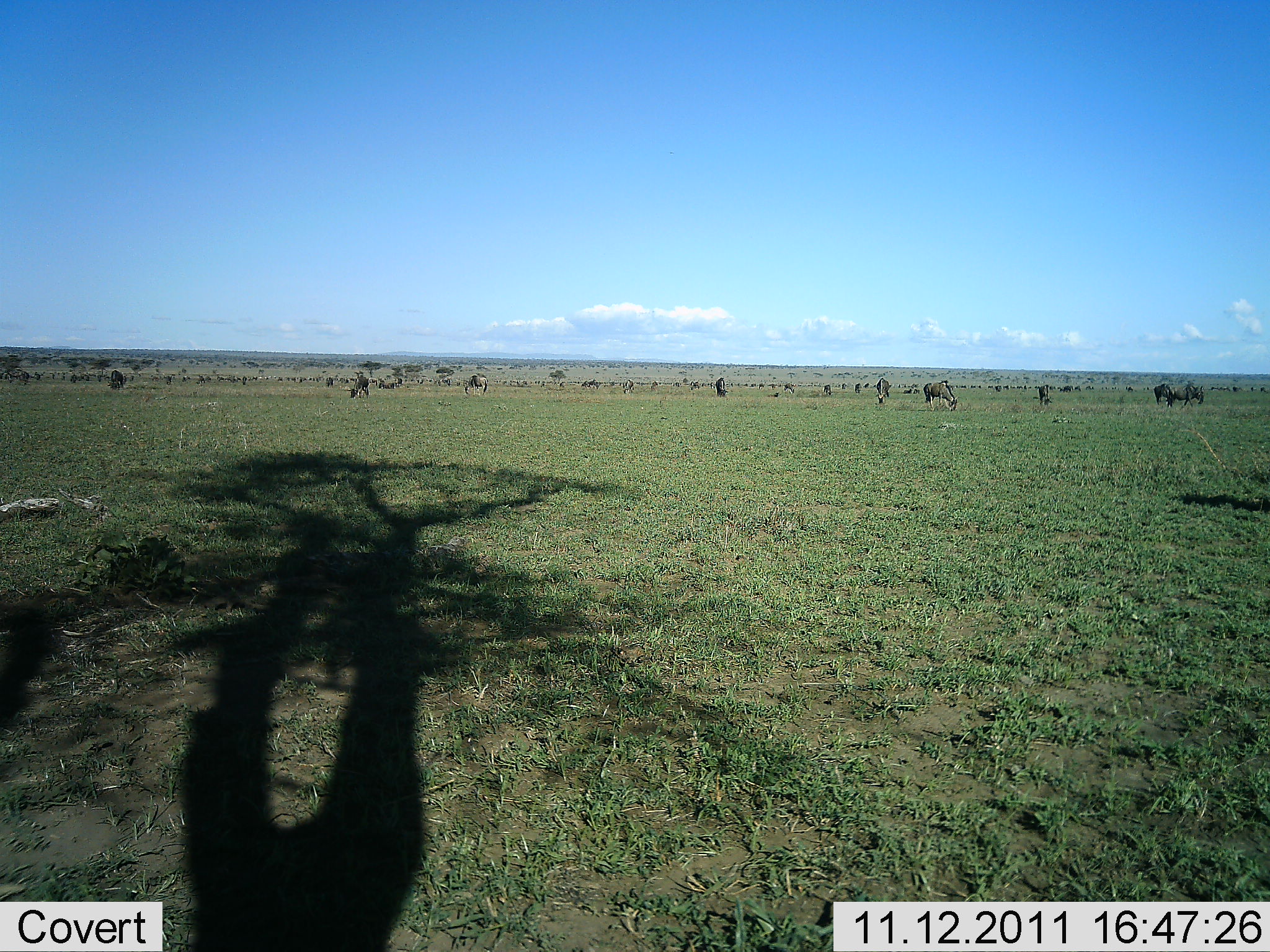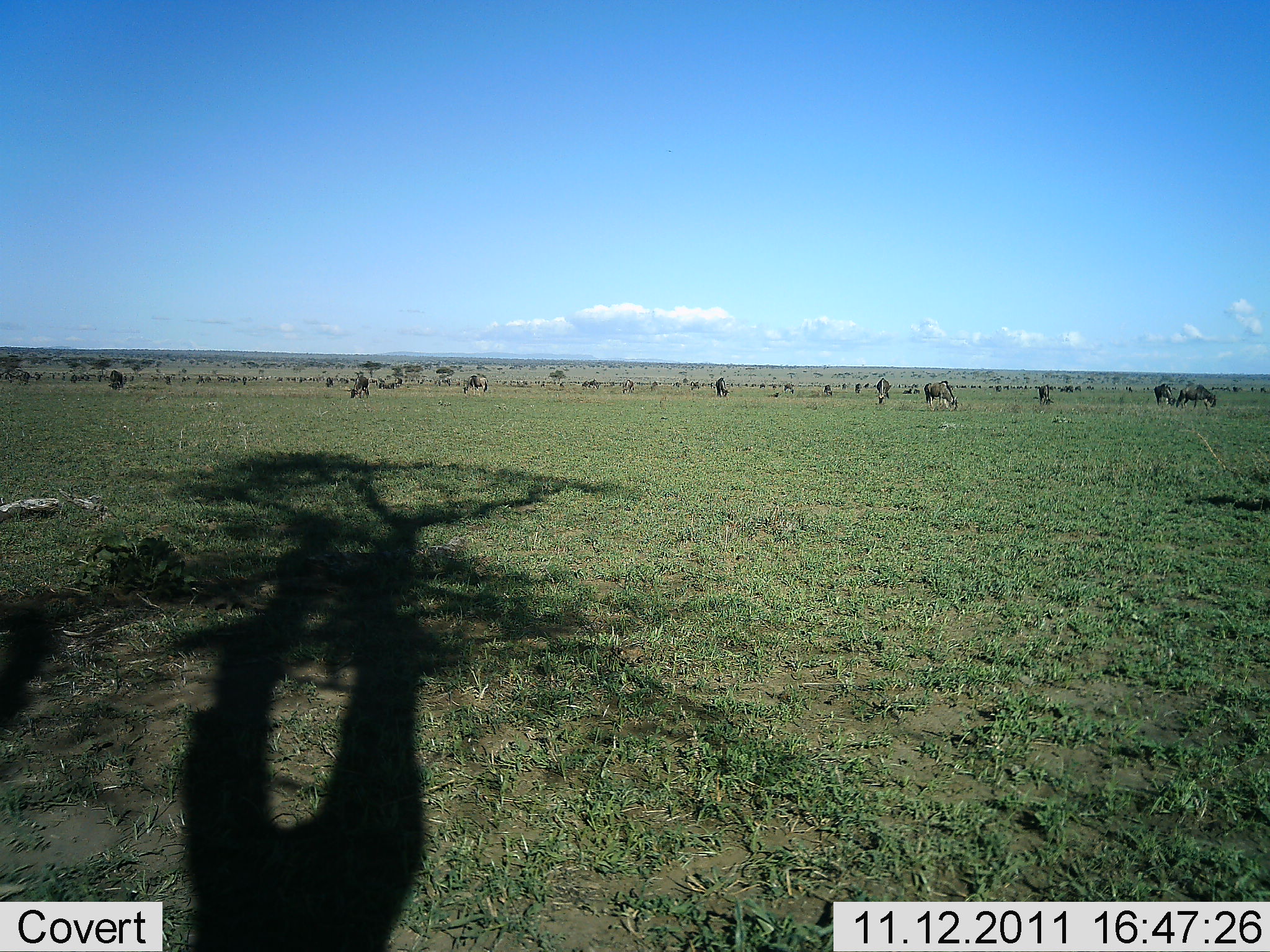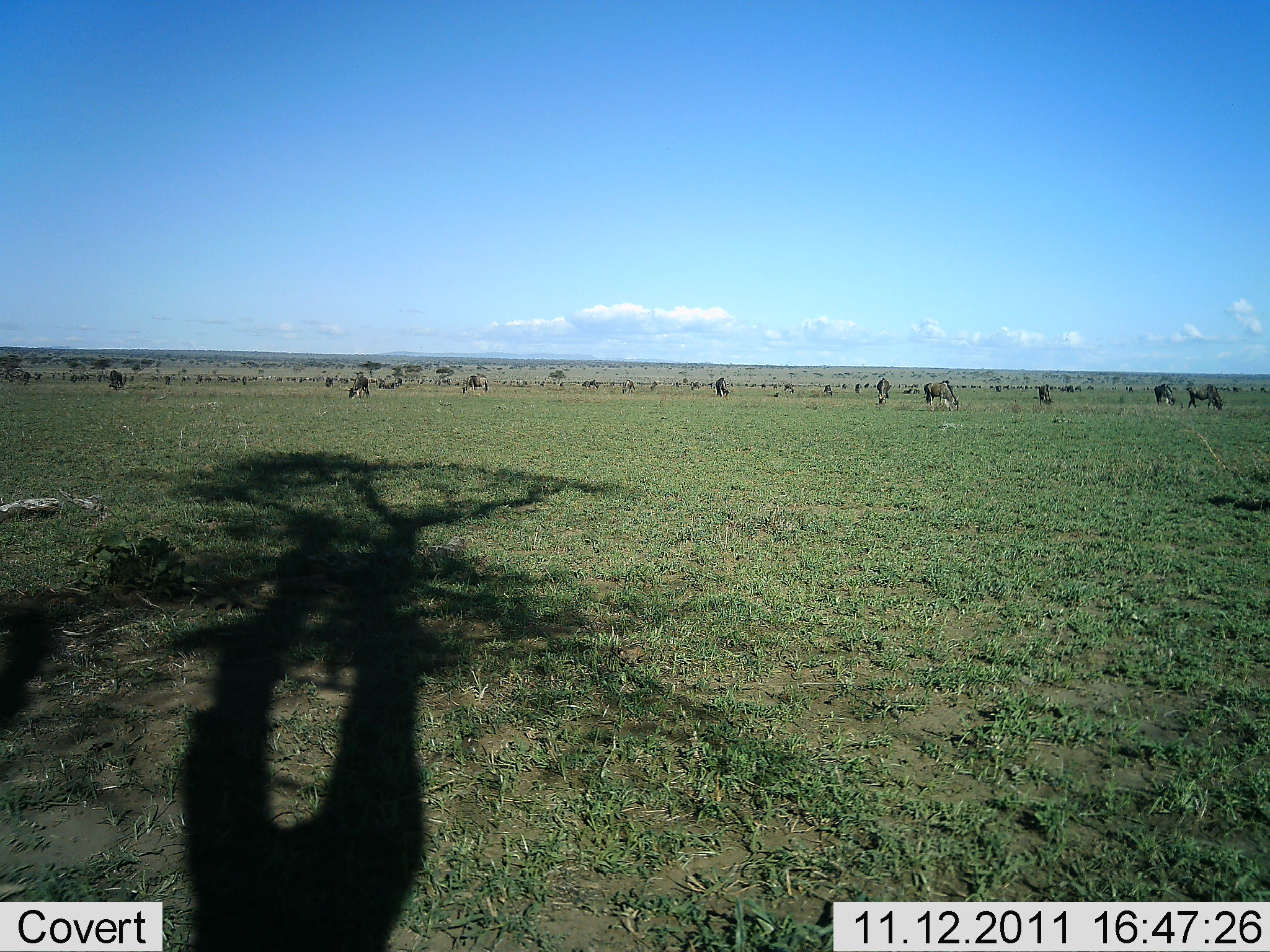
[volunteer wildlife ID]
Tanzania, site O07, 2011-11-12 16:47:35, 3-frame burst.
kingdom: Animalia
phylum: Chordata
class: Mammalia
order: Artiodactyla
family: Bovidae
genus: Connochaetes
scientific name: Connochaetes taurinus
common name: blue wildebeest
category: wildebeest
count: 11-50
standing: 36%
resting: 9%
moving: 55%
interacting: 9%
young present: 0%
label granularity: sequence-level